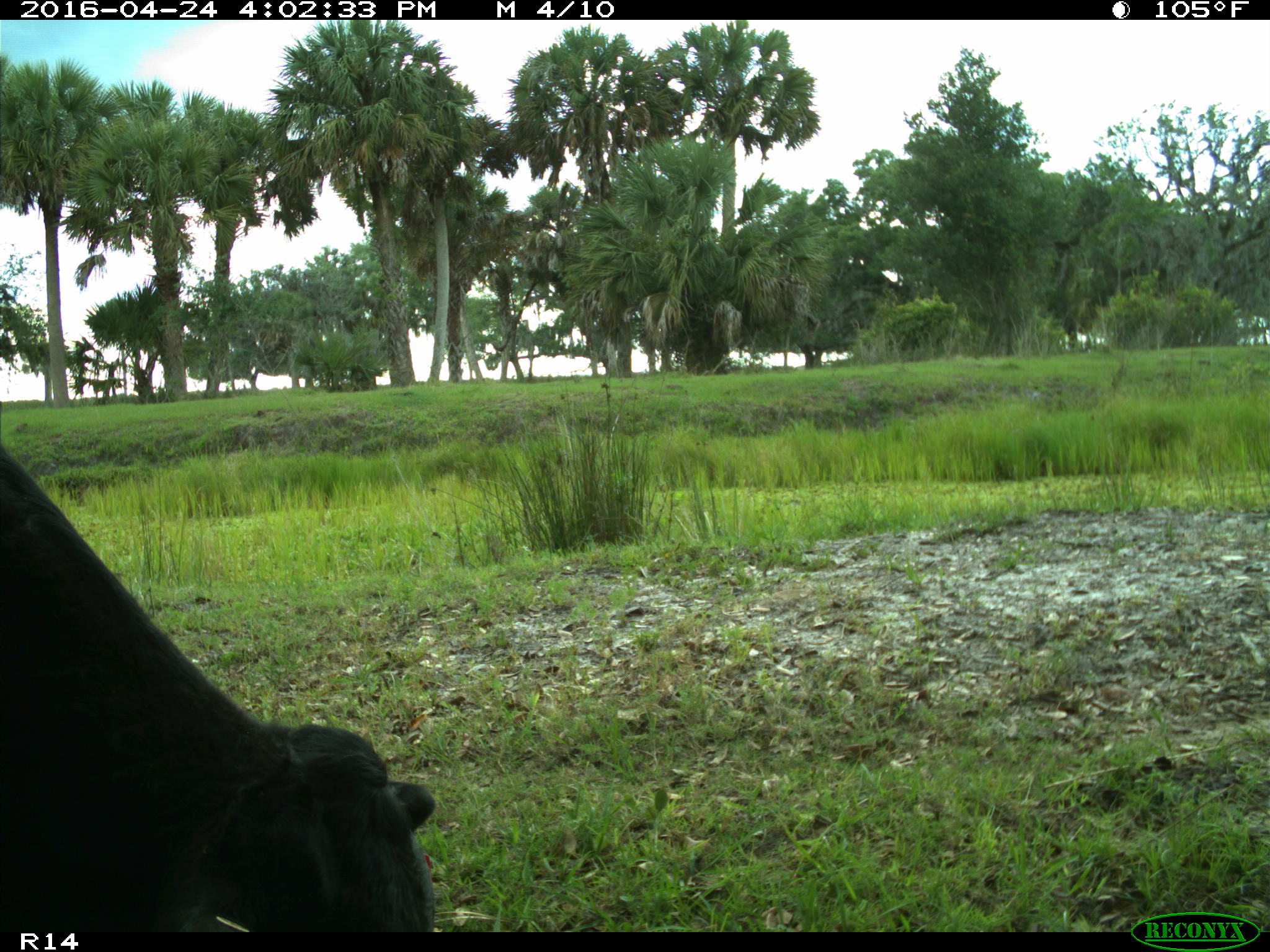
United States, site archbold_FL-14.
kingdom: Animalia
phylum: Chordata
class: Mammalia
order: Artiodactyla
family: Bovidae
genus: Bos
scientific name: Bos taurus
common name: domestic cow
Bos taurus (domestic cow).